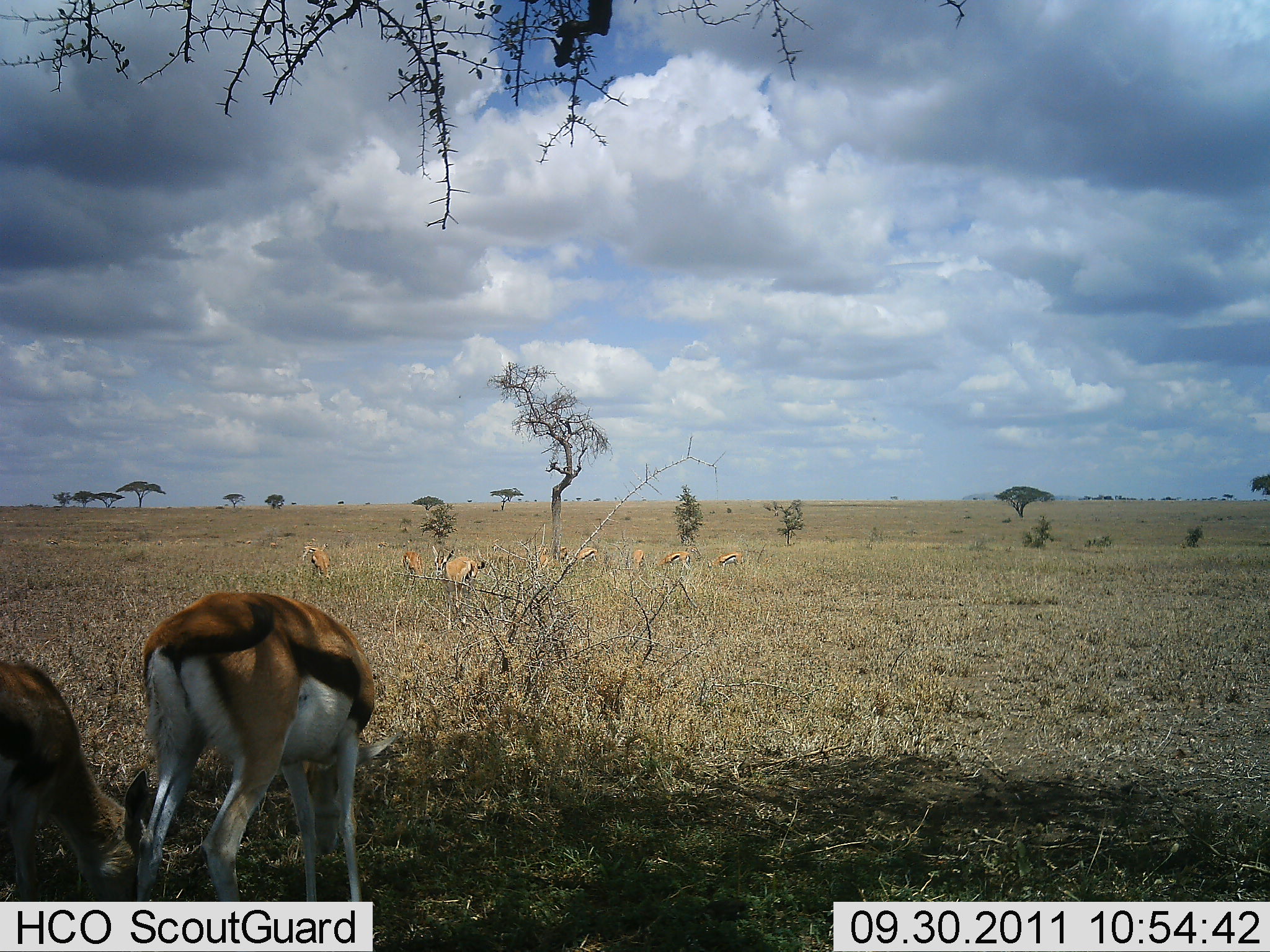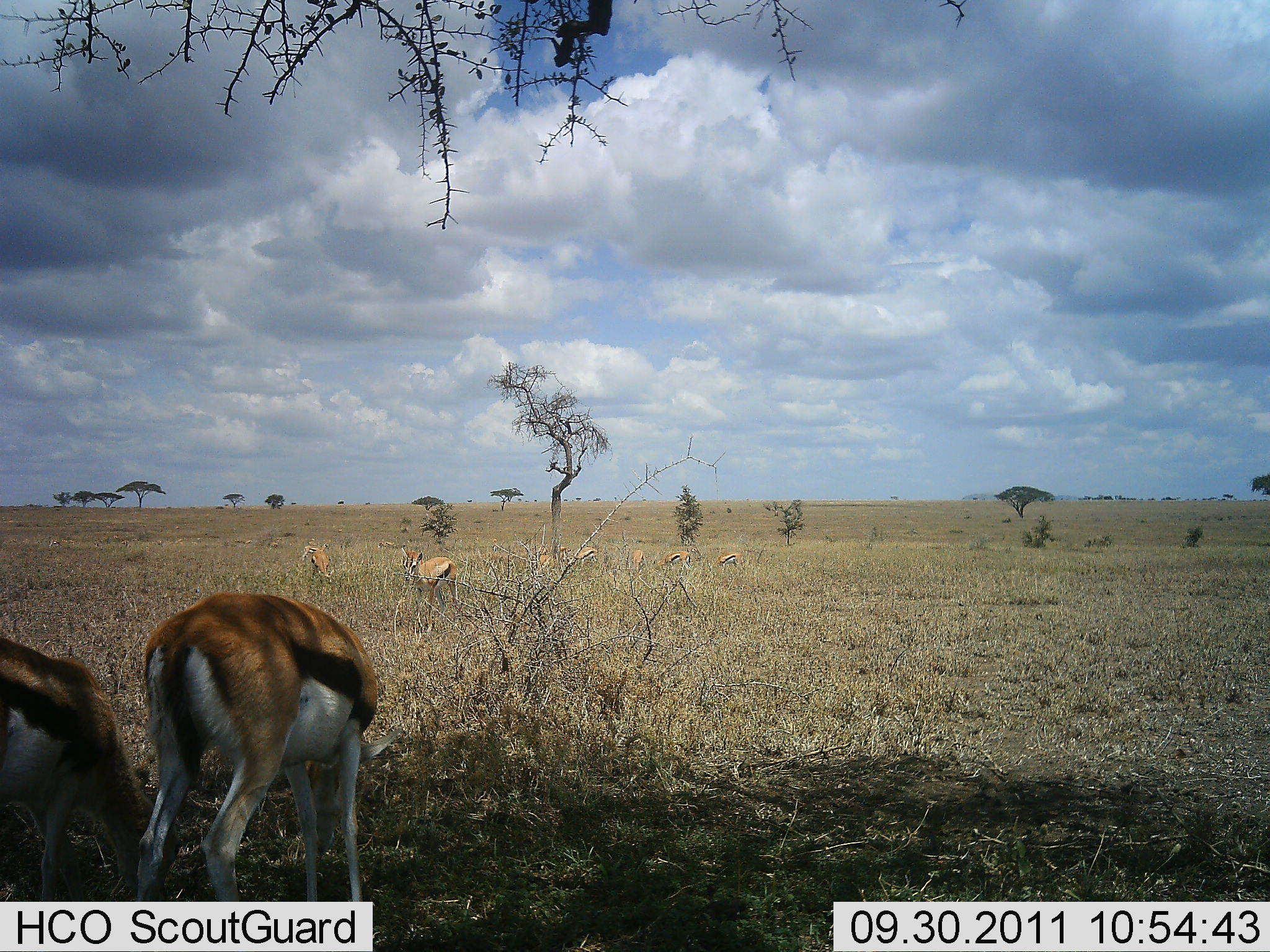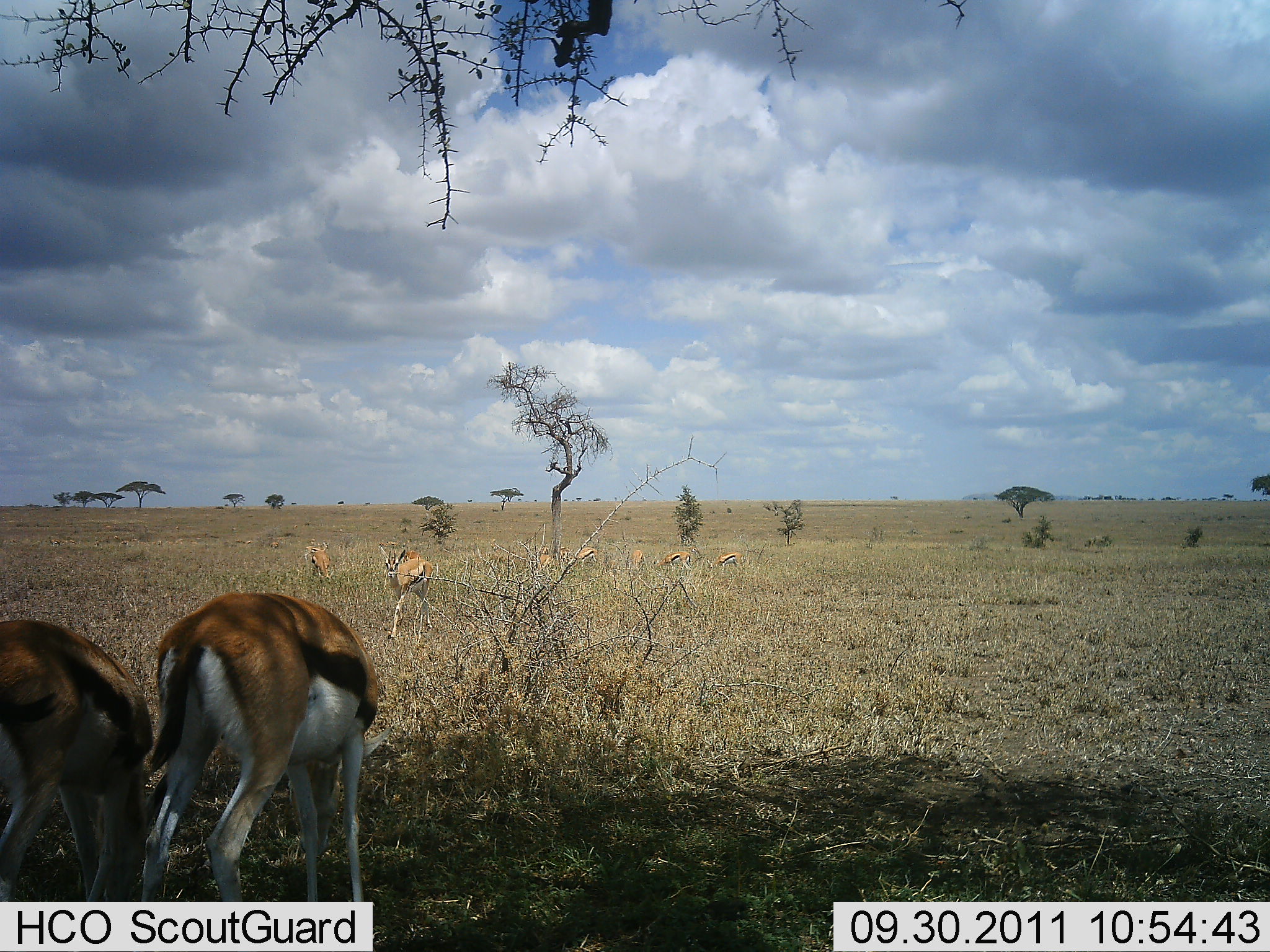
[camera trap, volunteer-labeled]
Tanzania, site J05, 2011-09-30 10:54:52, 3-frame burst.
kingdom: Animalia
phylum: Chordata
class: Mammalia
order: Artiodactyla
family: Bovidae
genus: Eudorcas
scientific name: Eudorcas thomsonii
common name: thomson's gazelle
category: gazellethomsons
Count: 9.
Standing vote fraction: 31%.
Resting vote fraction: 0%.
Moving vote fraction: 23%.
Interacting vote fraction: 0%.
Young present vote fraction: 15%.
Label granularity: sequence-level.